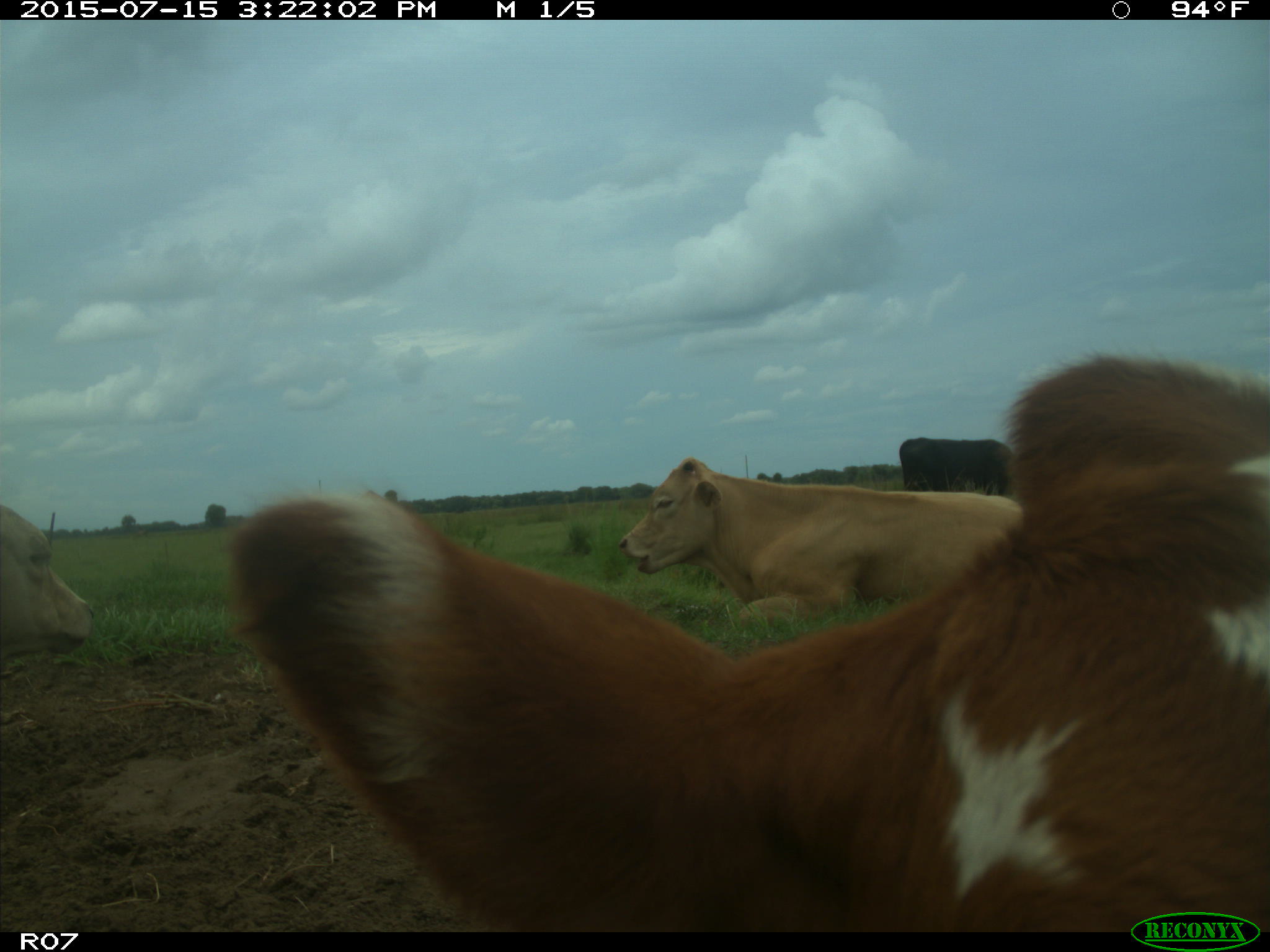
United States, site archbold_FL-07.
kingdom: Animalia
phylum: Chordata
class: Mammalia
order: Artiodactyla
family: Bovidae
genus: Bos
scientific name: Bos taurus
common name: domestic cow